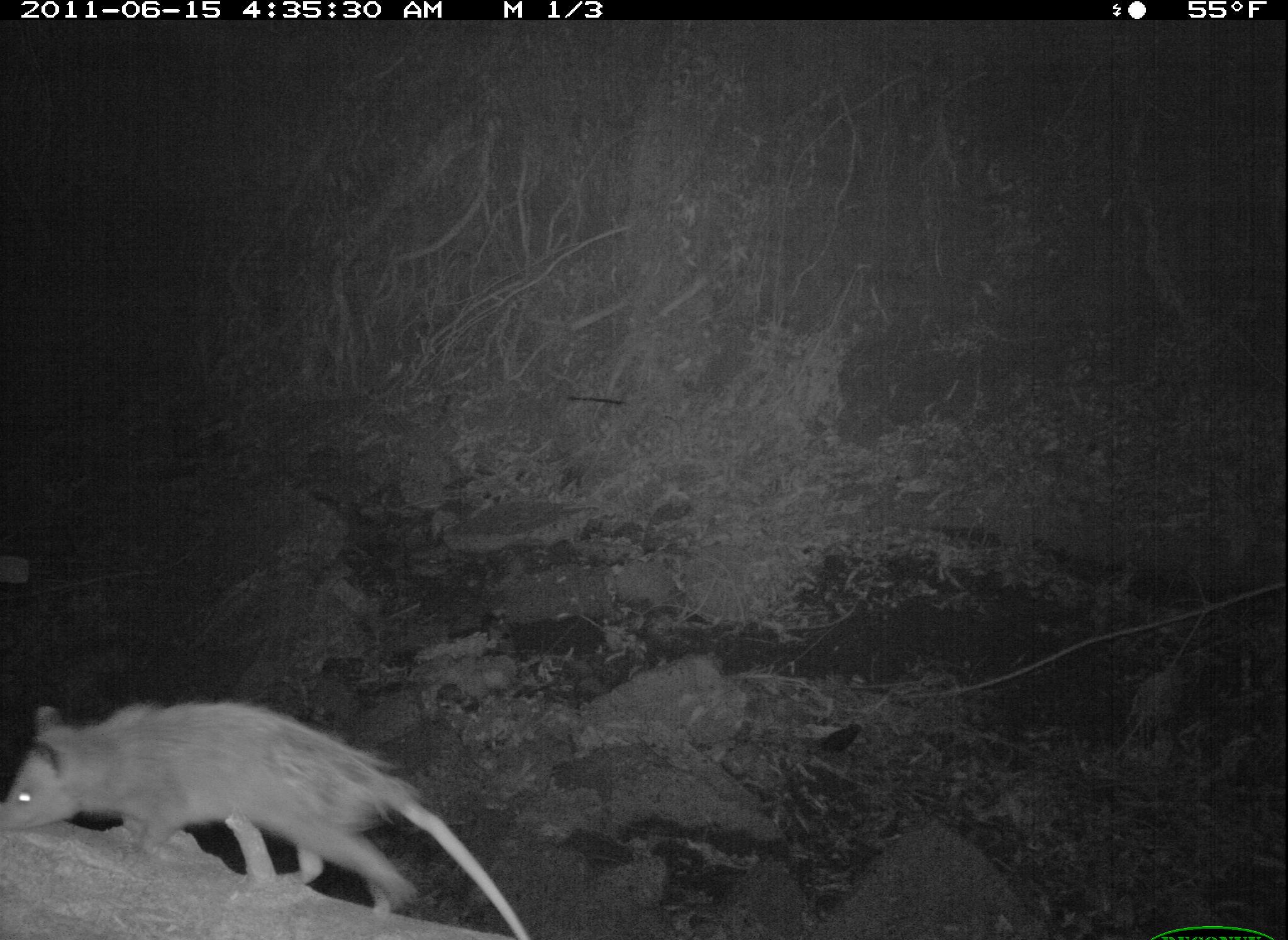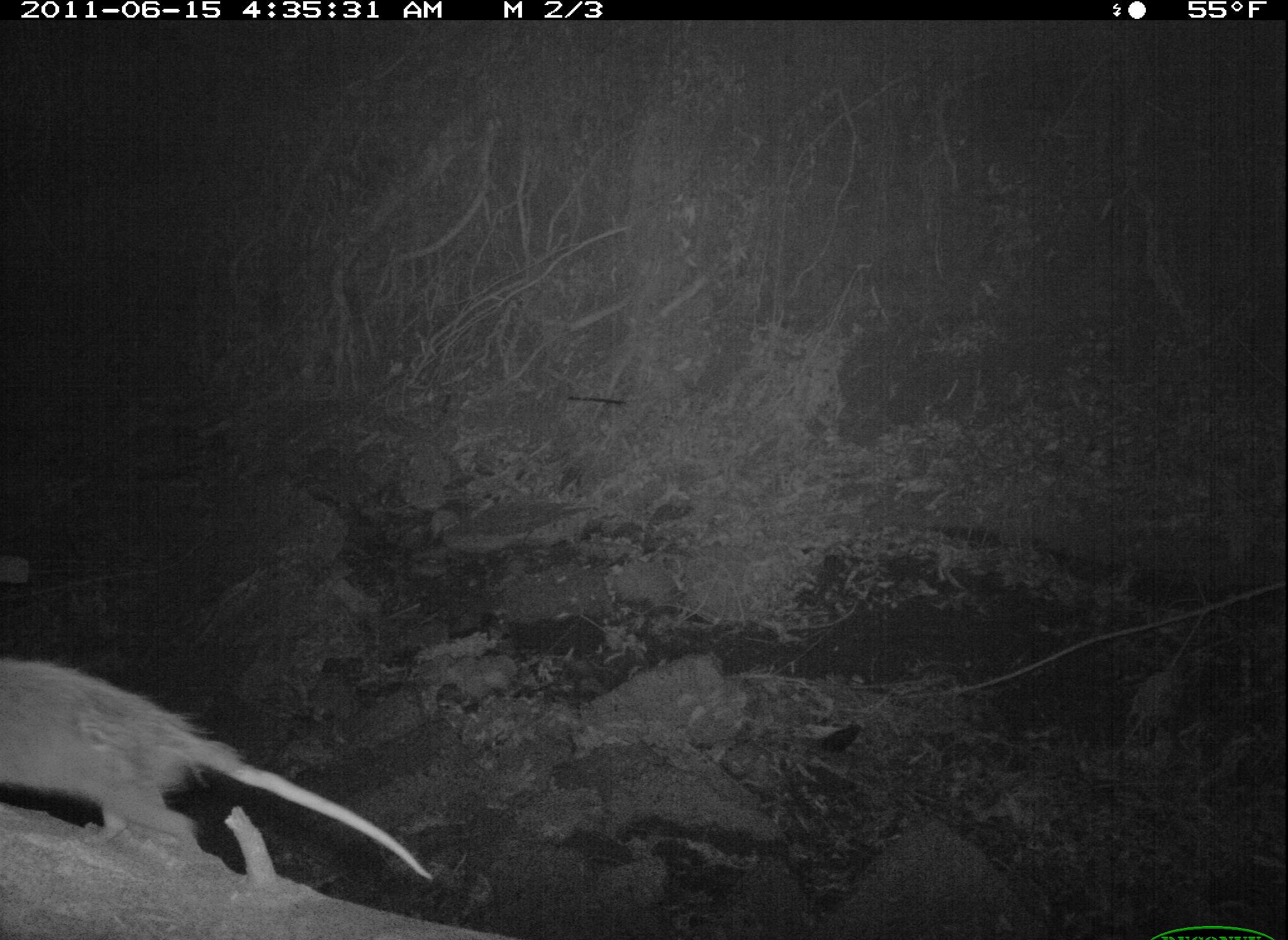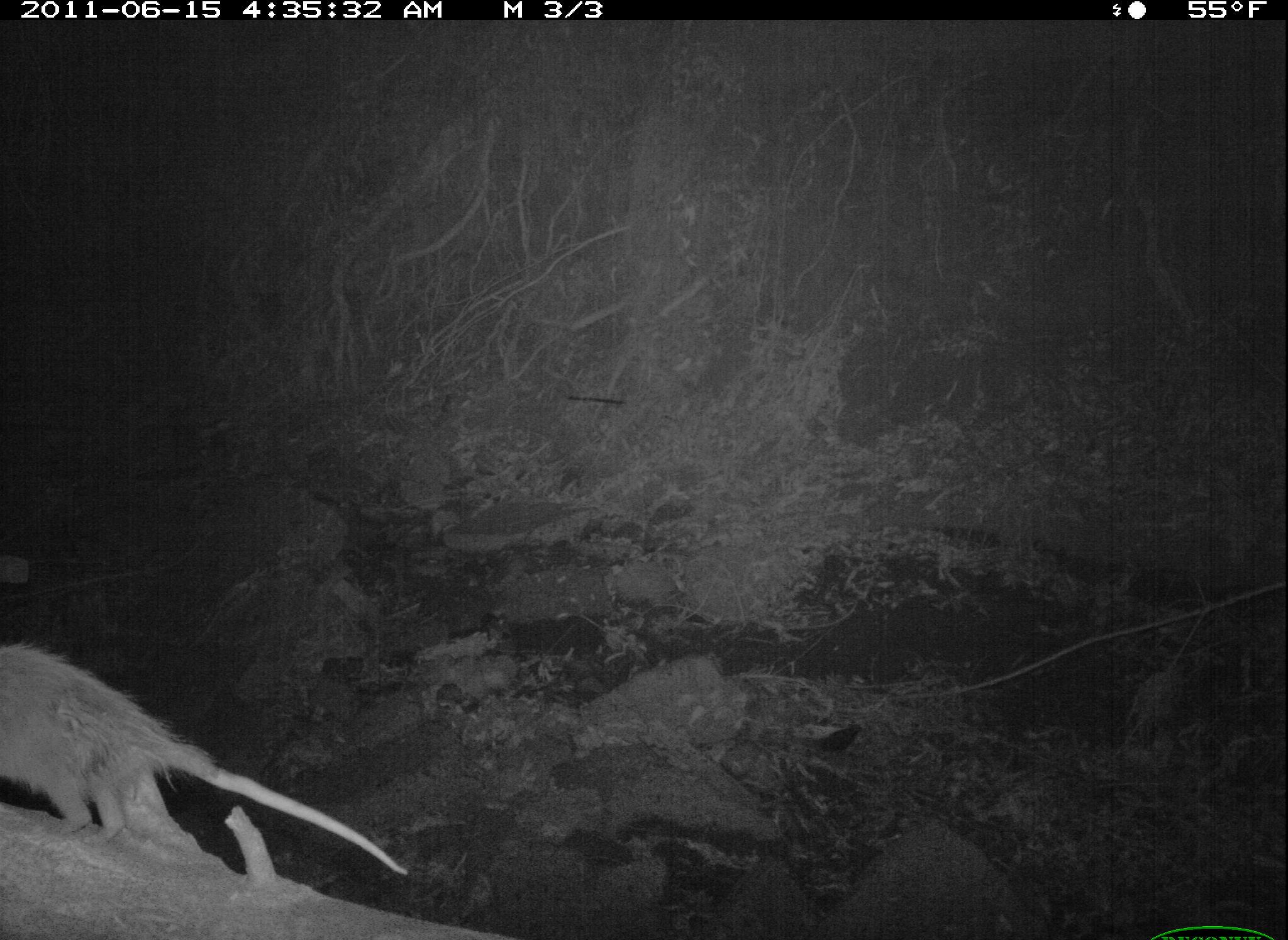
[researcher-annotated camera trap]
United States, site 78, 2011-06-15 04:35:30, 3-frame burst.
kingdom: Animalia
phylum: Chordata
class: Mammalia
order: Didelphimorphia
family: Didelphidae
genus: Didelphis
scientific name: Didelphis virginiana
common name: virginia opossum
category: opossum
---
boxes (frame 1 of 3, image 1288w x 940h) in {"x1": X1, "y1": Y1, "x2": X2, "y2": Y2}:
opossum: {"x1": 3, "y1": 686, "x2": 510, "y2": 926}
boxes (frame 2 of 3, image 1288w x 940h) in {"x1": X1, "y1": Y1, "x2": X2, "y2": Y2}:
opossum: {"x1": 0, "y1": 636, "x2": 443, "y2": 899}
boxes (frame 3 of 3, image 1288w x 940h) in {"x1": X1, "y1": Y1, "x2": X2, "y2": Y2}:
opossum: {"x1": 5, "y1": 628, "x2": 436, "y2": 892}